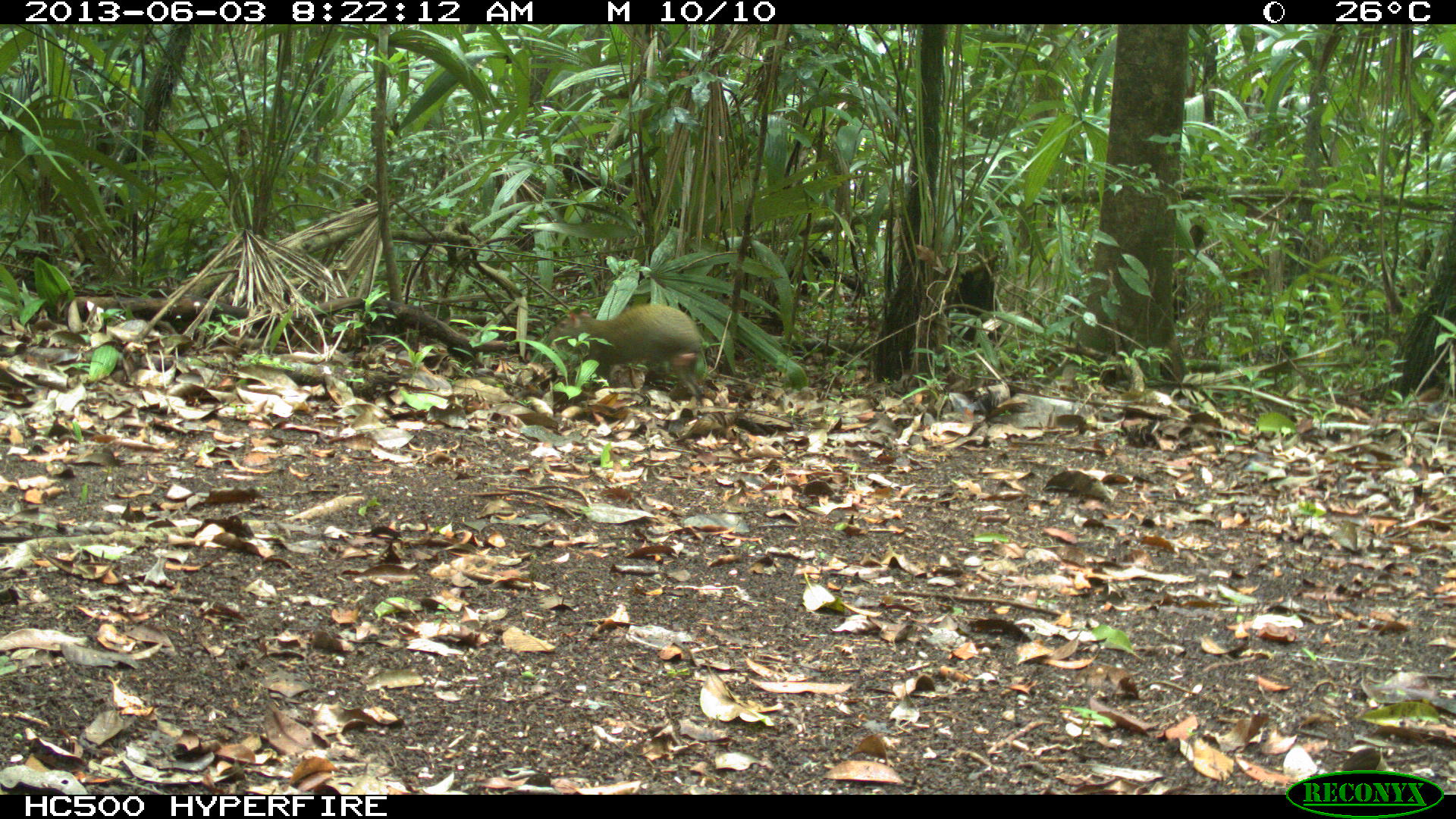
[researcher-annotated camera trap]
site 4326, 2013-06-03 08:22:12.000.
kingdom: Animalia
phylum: Chordata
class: Mammalia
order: Rodentia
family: Dasyproctidae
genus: Dasyprocta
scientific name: Dasyprocta punctata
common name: central american agouti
Dasyprocta punctata (central american agouti), count 1, sex male.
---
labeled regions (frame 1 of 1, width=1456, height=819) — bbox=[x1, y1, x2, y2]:
dasyprocta punctata: bbox=[547, 302, 705, 403]